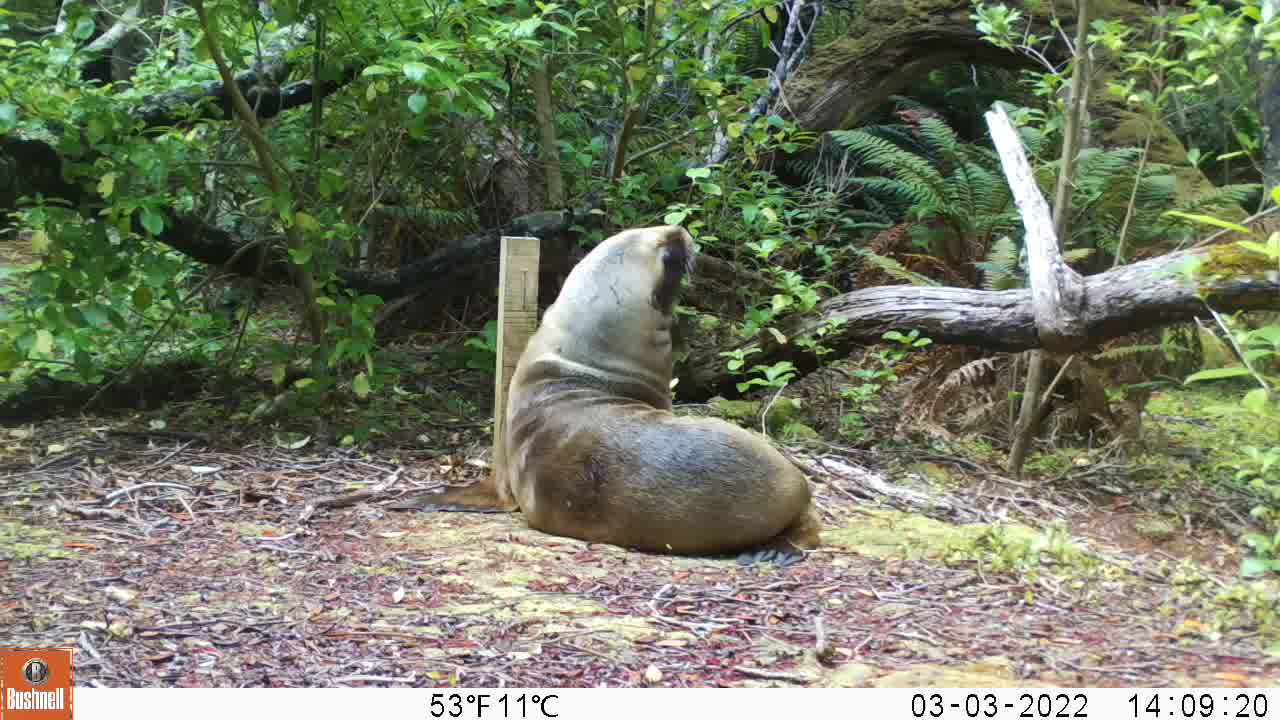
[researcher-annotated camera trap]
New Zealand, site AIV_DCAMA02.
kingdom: Animalia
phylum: Chordata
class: Mammalia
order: Carnivora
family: Otariidae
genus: Phocarctos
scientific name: Phocarctos hookeri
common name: new zealand sea lion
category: sealion